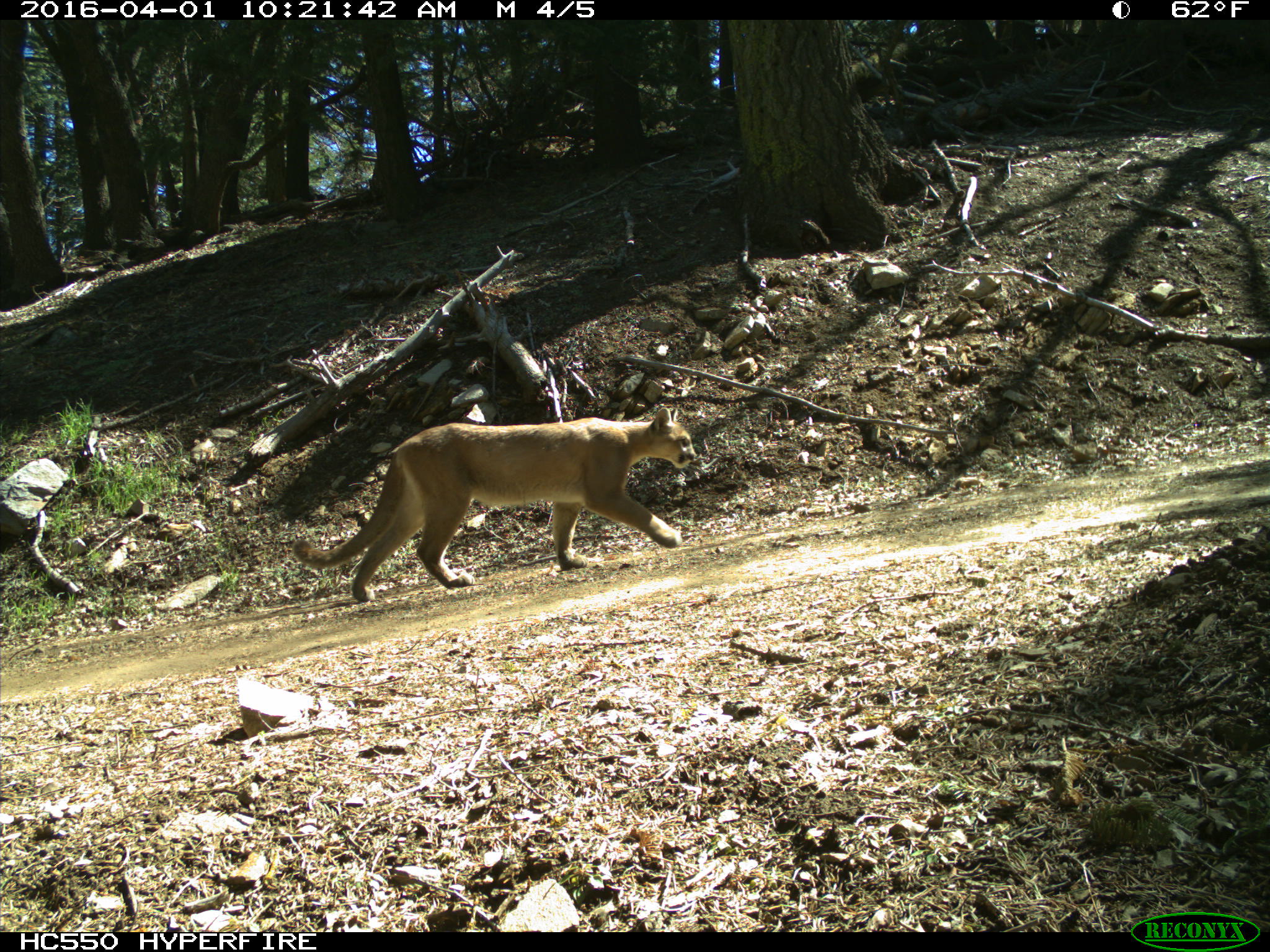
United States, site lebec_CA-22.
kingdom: Animalia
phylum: Chordata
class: Mammalia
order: Carnivora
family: Felidae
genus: Puma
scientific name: Puma concolor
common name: mountain lion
Puma concolor (mountain lion).